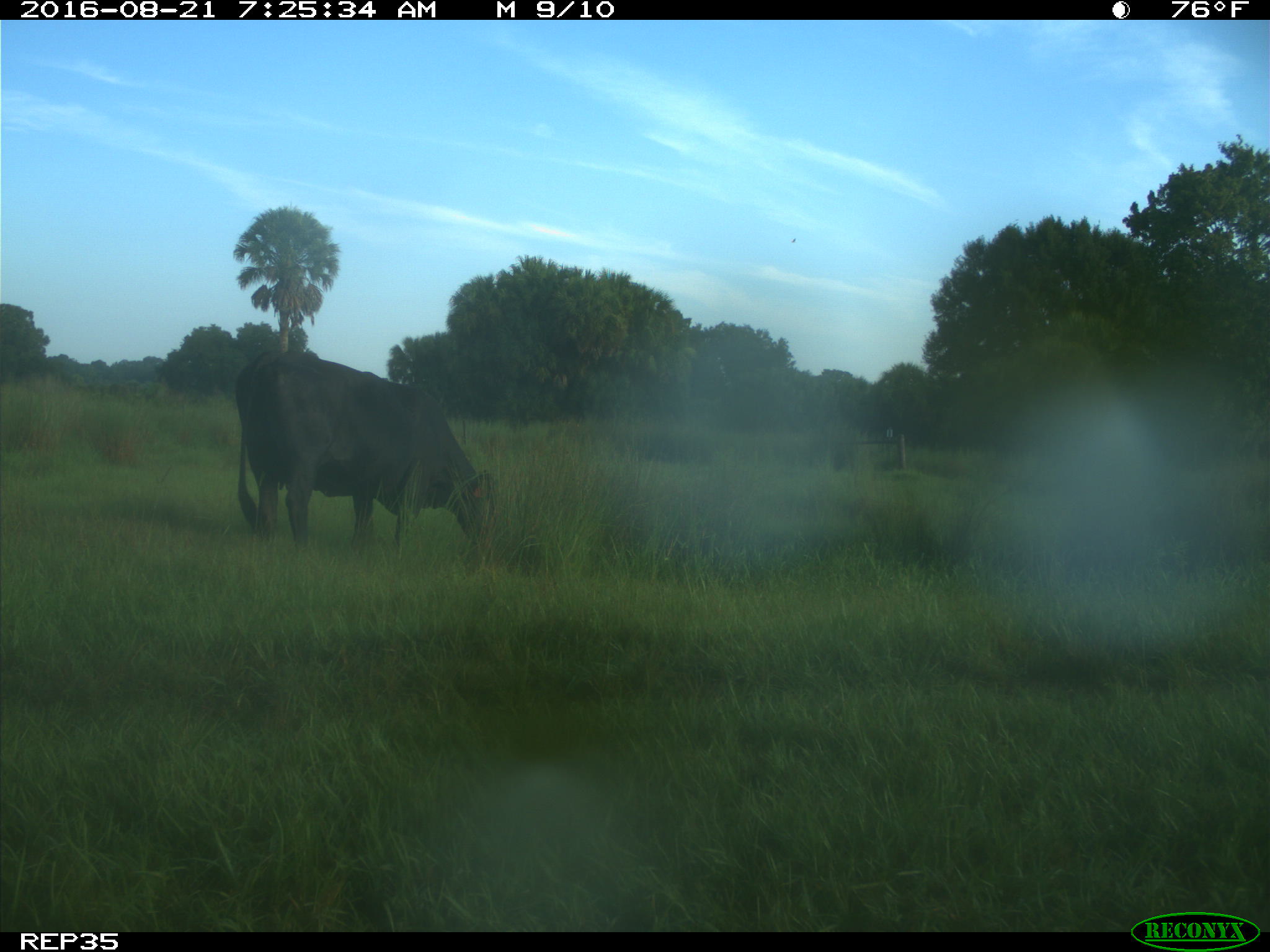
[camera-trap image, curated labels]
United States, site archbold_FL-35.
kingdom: Animalia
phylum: Chordata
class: Mammalia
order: Artiodactyla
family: Bovidae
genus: Bos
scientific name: Bos taurus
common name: domestic cow